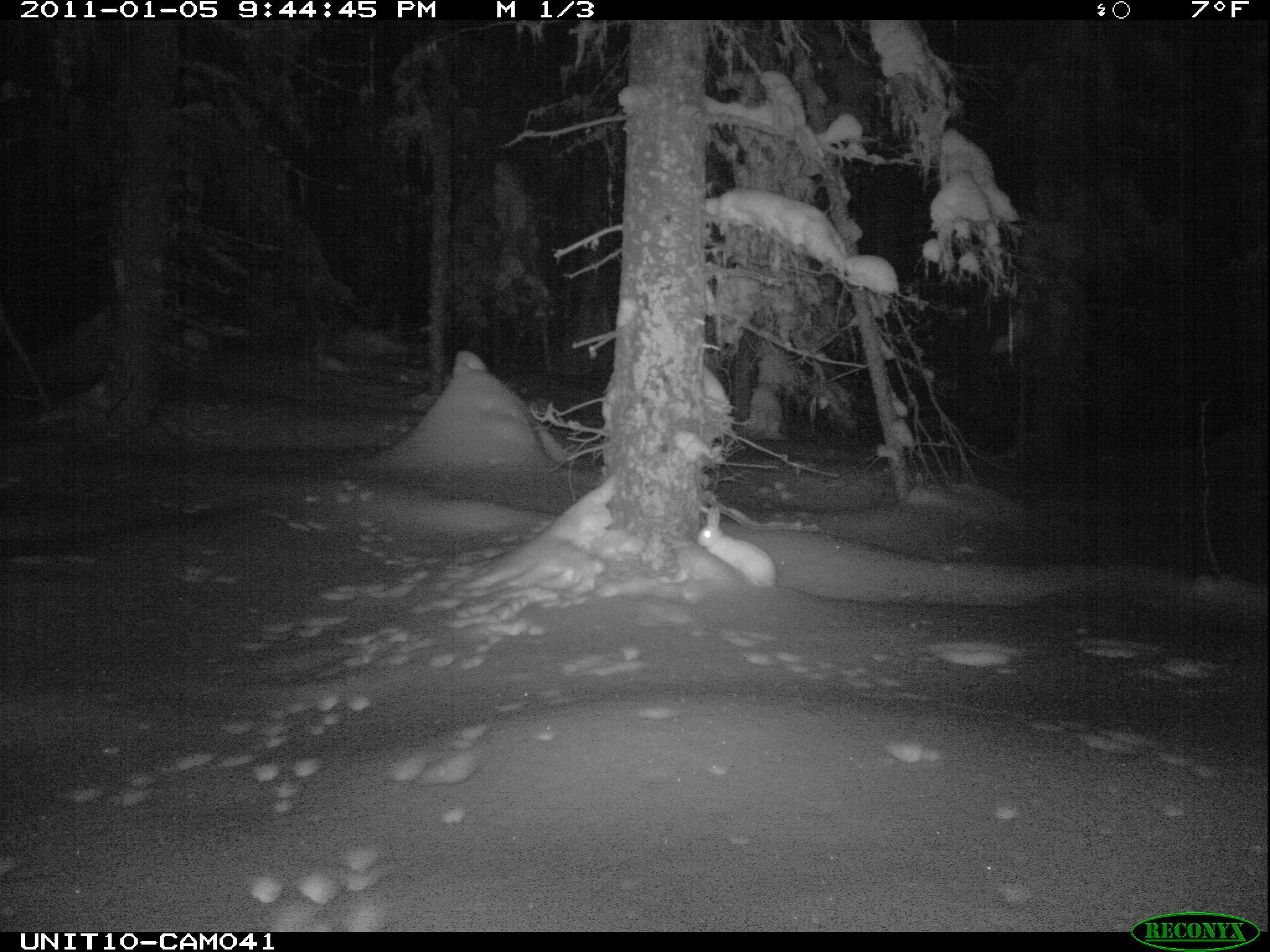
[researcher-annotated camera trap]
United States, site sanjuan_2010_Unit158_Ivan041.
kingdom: Animalia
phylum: Chordata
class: Mammalia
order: Lagomorpha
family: Leporidae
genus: Lepus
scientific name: Lepus americanus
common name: snowshoe hare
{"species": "Lepus americanus (snowshoe hare)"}